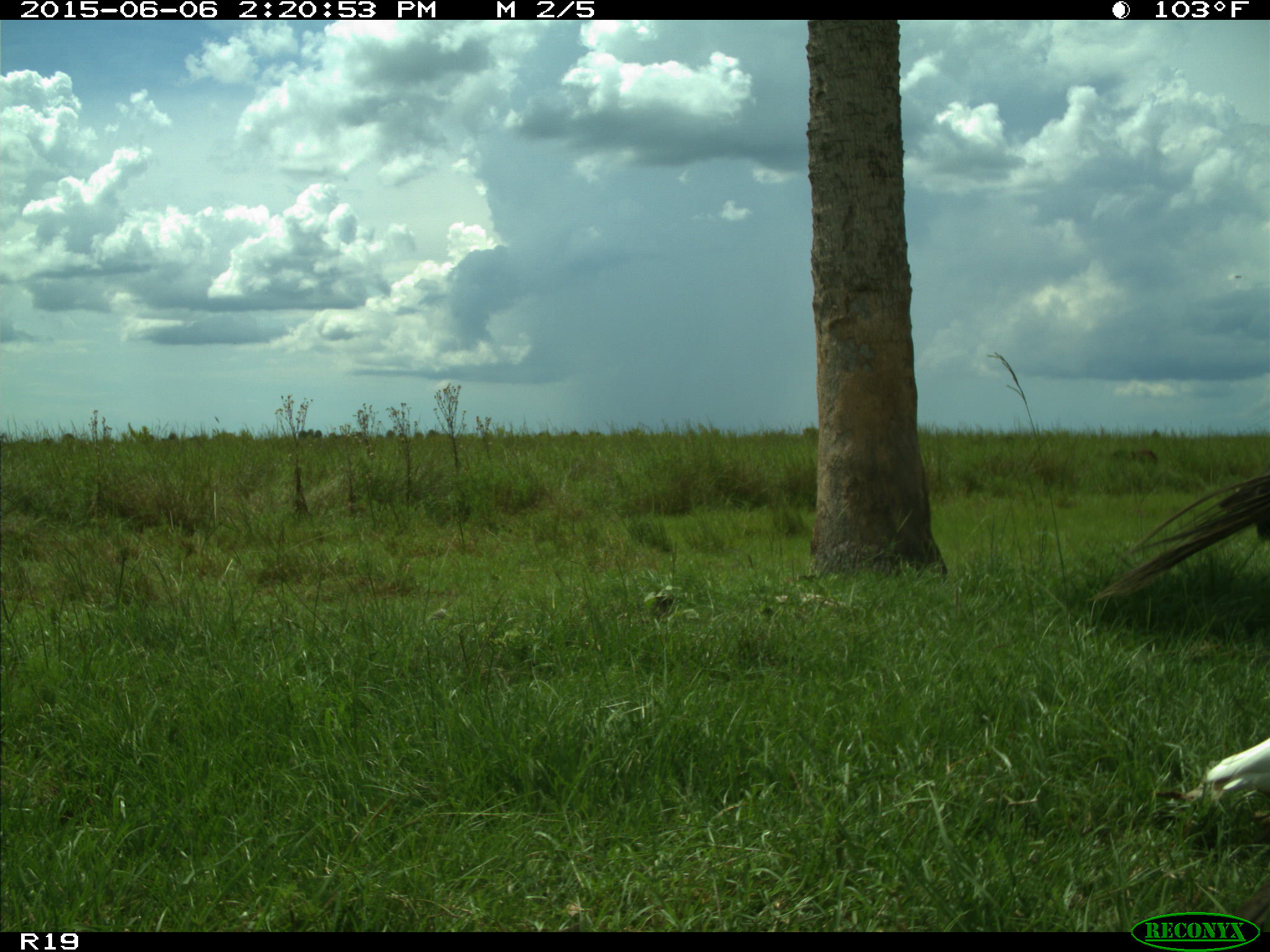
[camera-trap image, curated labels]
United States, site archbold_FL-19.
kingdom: Animalia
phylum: Chordata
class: Mammalia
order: Artiodactyla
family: Bovidae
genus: Bos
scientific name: Bos taurus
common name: domestic cow